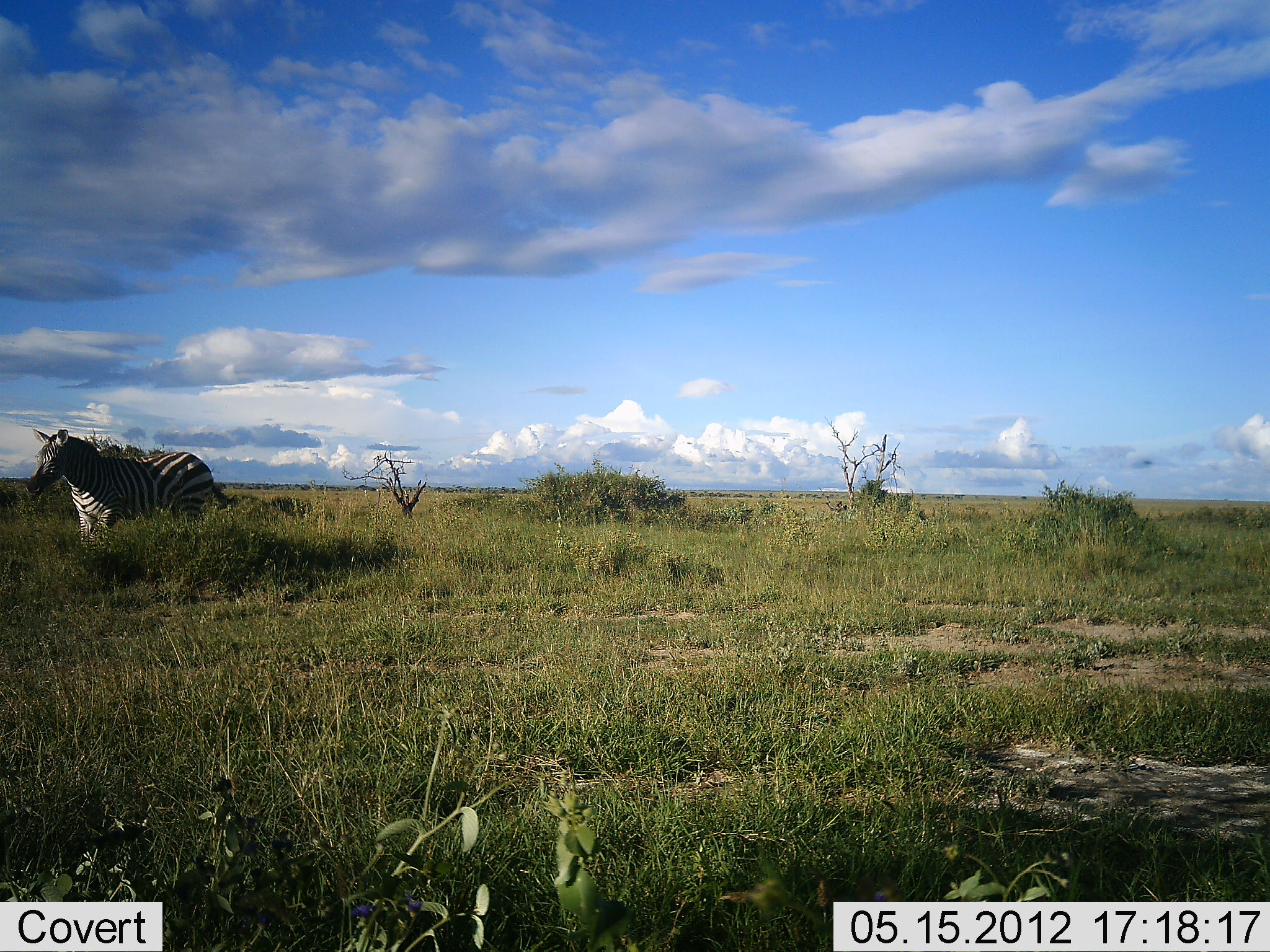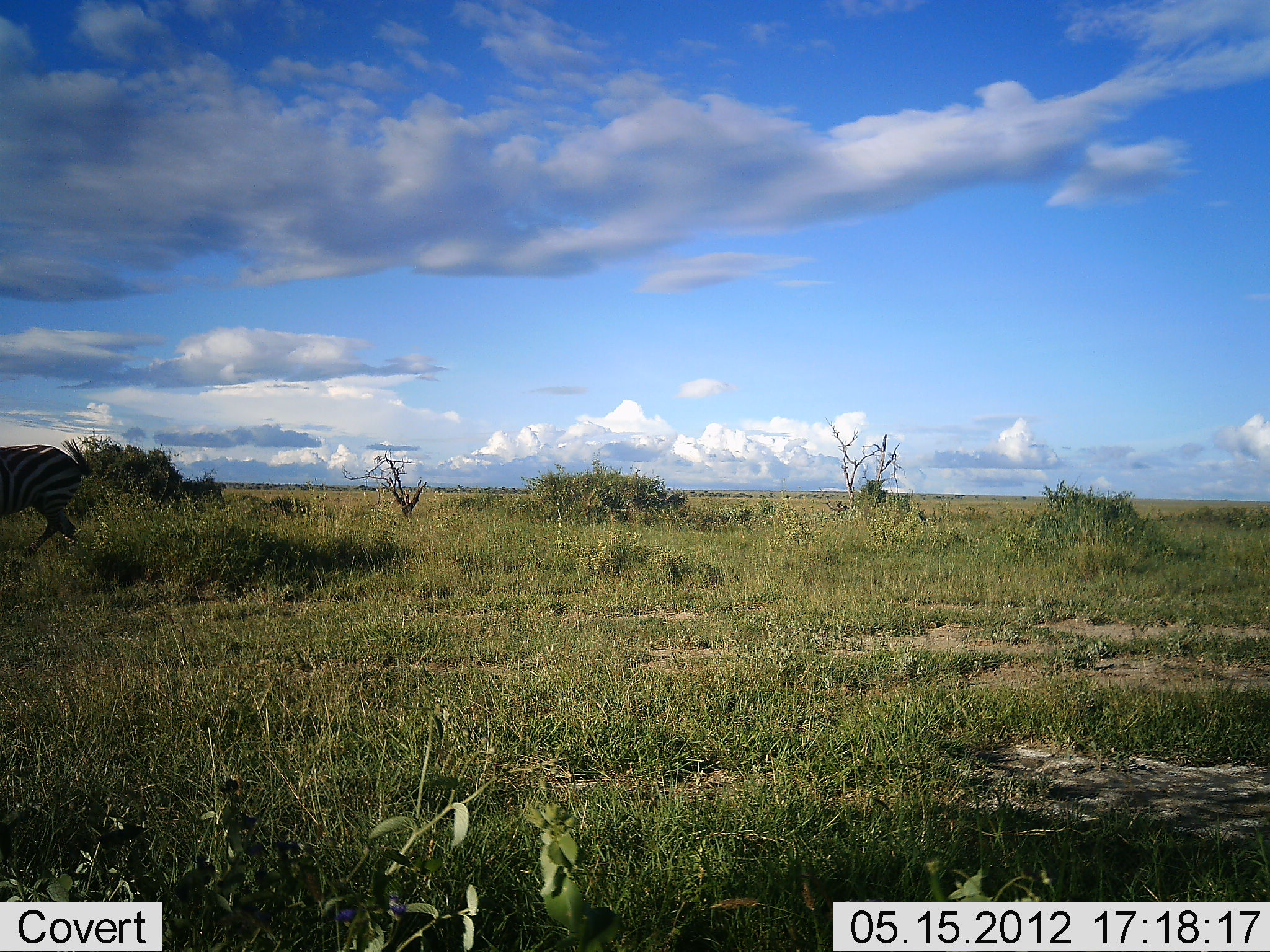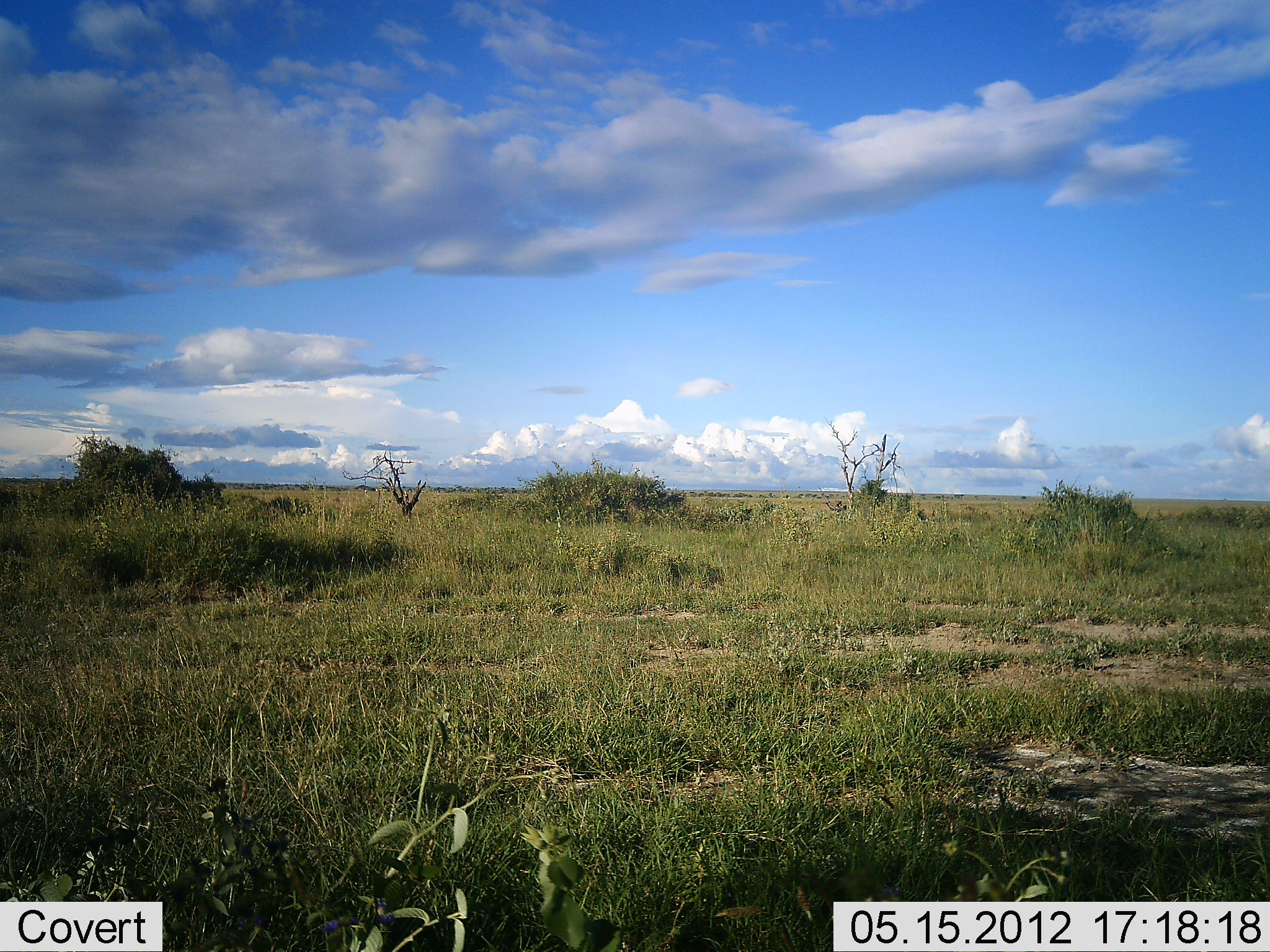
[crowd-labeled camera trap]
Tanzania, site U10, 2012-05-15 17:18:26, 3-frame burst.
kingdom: Animalia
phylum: Chordata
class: Mammalia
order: Perissodactyla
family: Equidae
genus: Equus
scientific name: Equus quagga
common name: plains zebra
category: zebra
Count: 1.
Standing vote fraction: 0%.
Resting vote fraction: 0%.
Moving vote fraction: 100%.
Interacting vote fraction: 0%.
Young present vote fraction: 0%.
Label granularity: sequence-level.